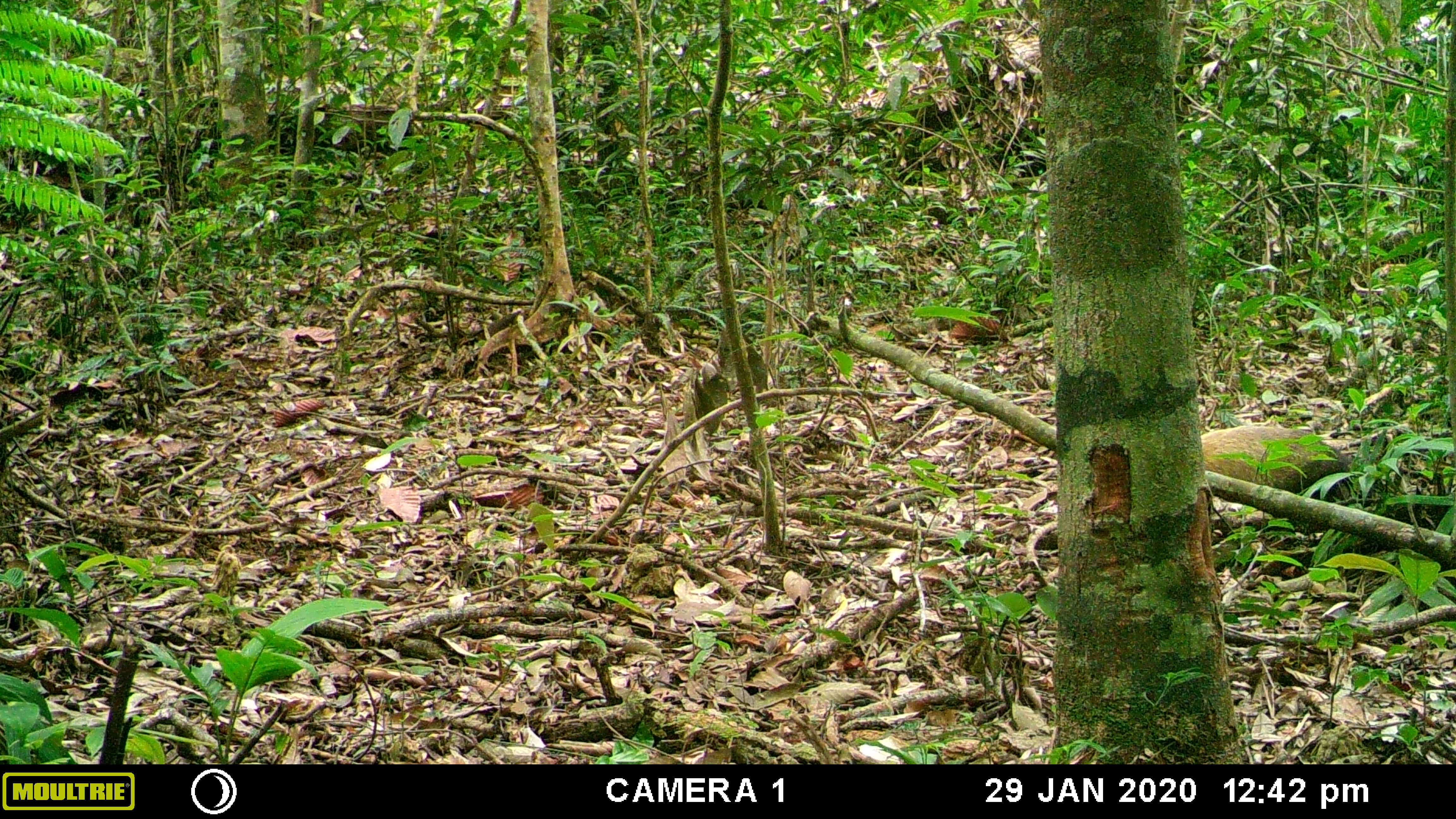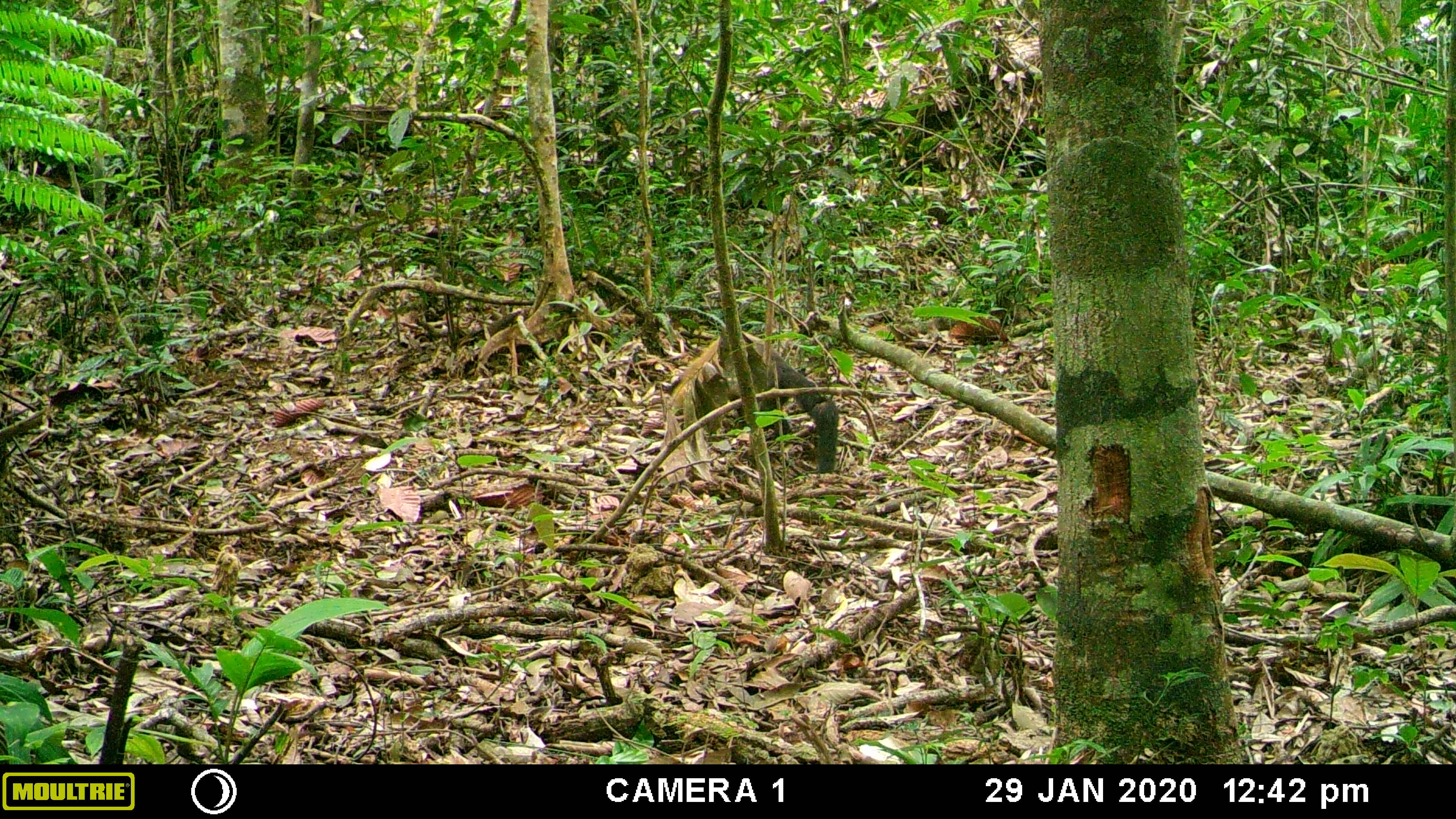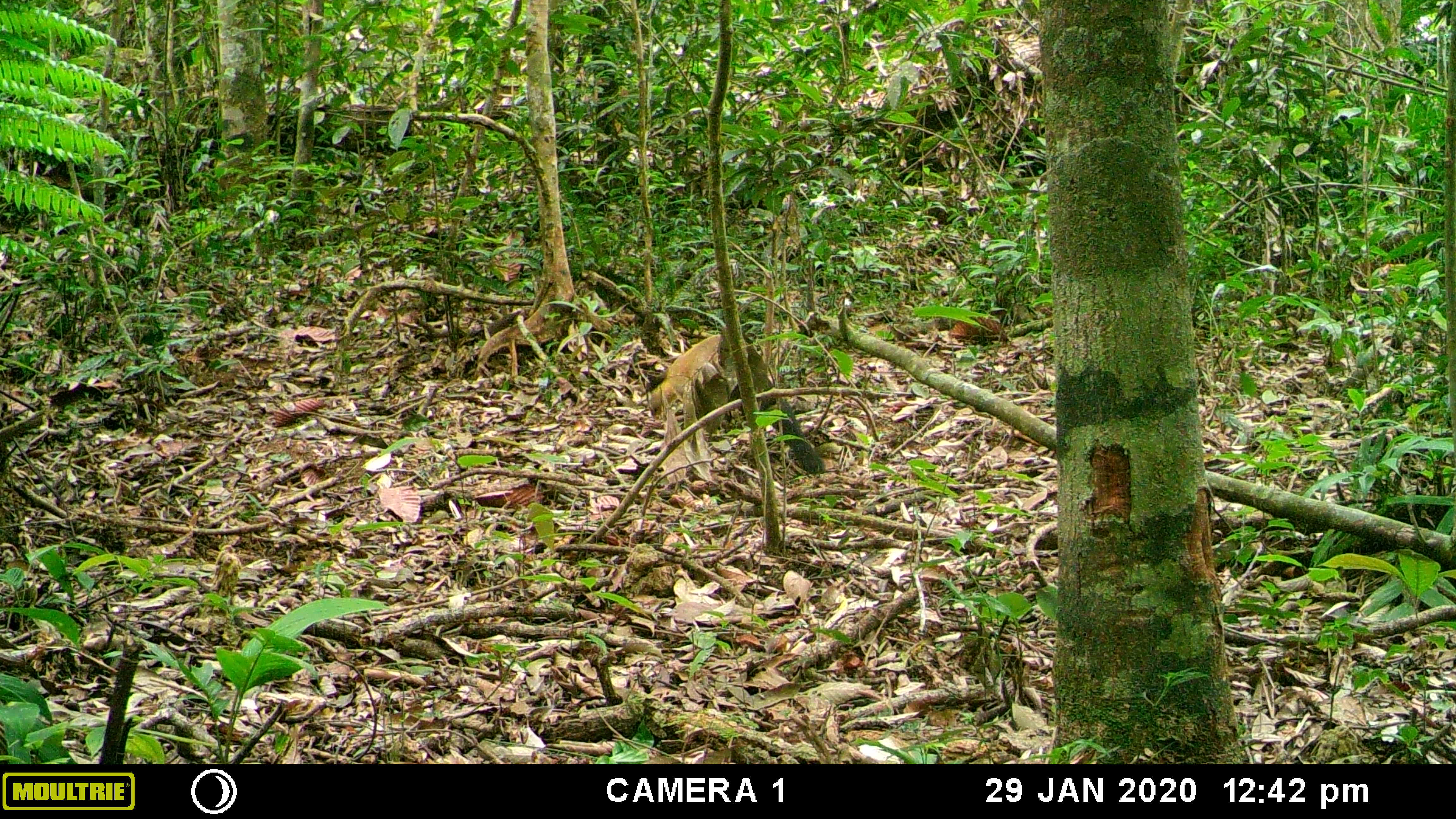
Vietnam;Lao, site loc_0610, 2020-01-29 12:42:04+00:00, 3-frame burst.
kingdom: Animalia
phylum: Chordata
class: Mammalia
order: Carnivora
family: Mustelidae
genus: Martes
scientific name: Martes flavigula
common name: yellow-throated marten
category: yellow throated marten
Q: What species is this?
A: Yellow throated marten (yellow-throated marten) (Martes flavigula).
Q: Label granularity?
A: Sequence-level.